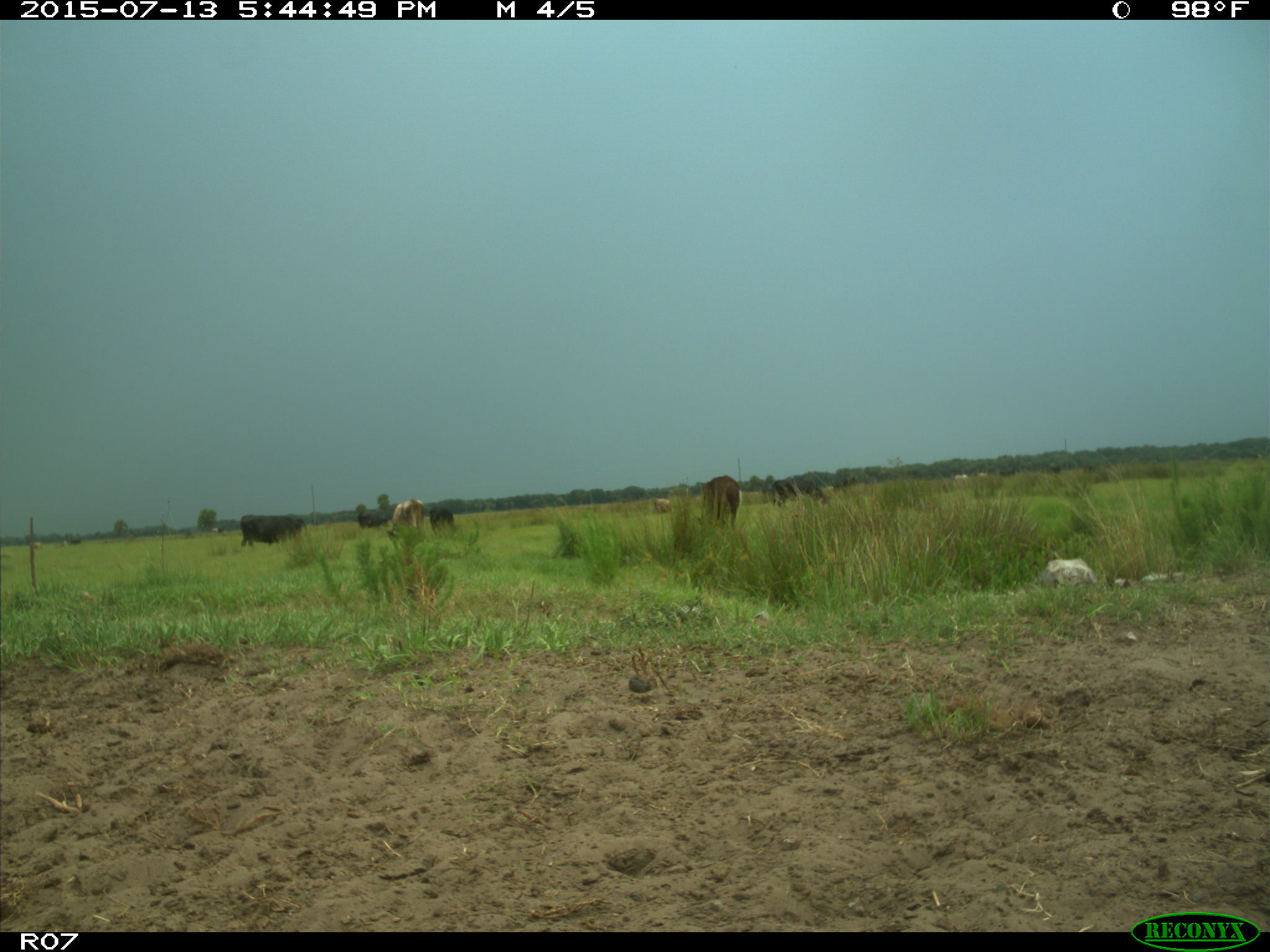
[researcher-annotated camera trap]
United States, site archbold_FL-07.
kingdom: Animalia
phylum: Chordata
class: Mammalia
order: Artiodactyla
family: Bovidae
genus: Bos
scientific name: Bos taurus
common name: domestic cow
Bos taurus (domestic cow).